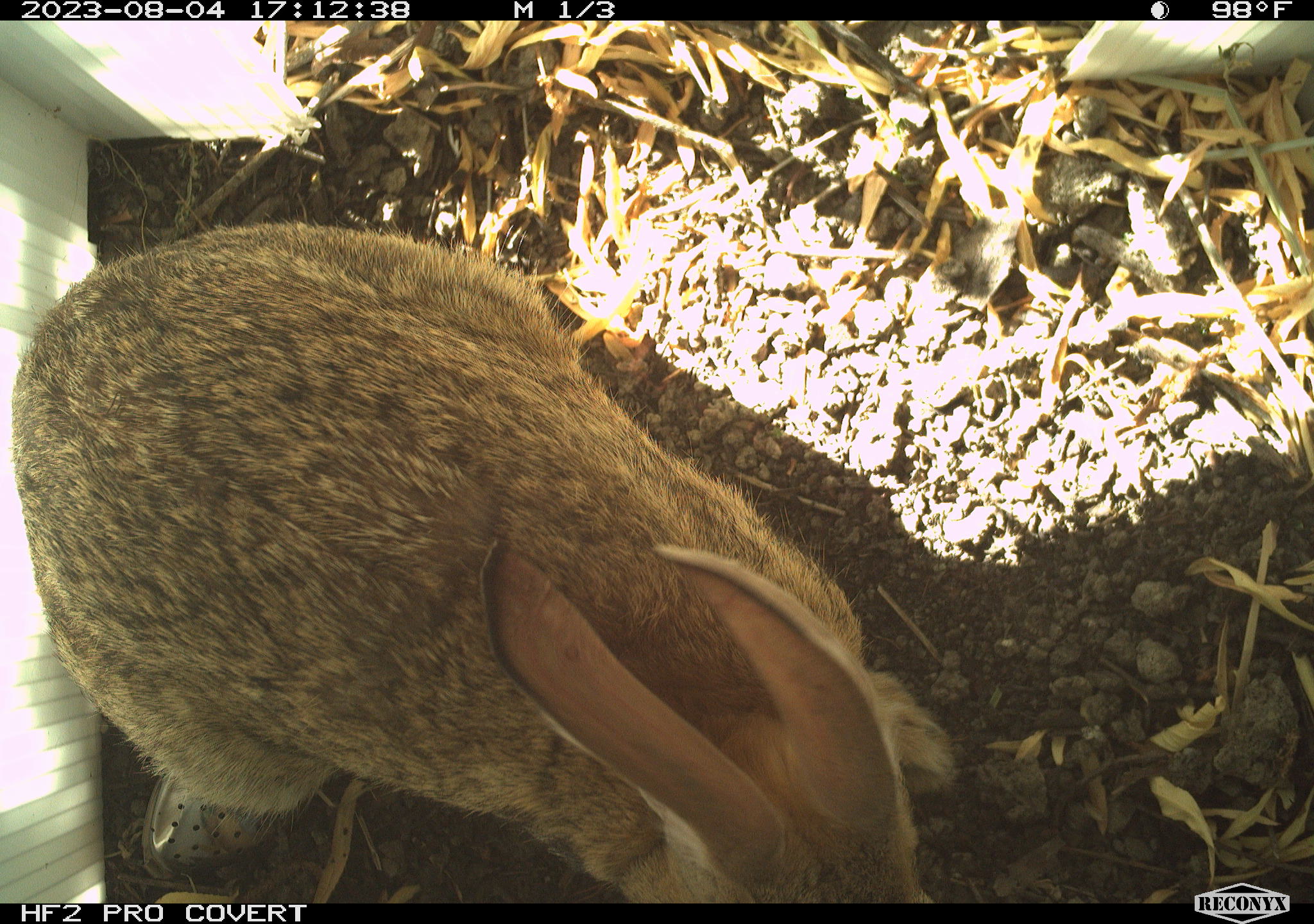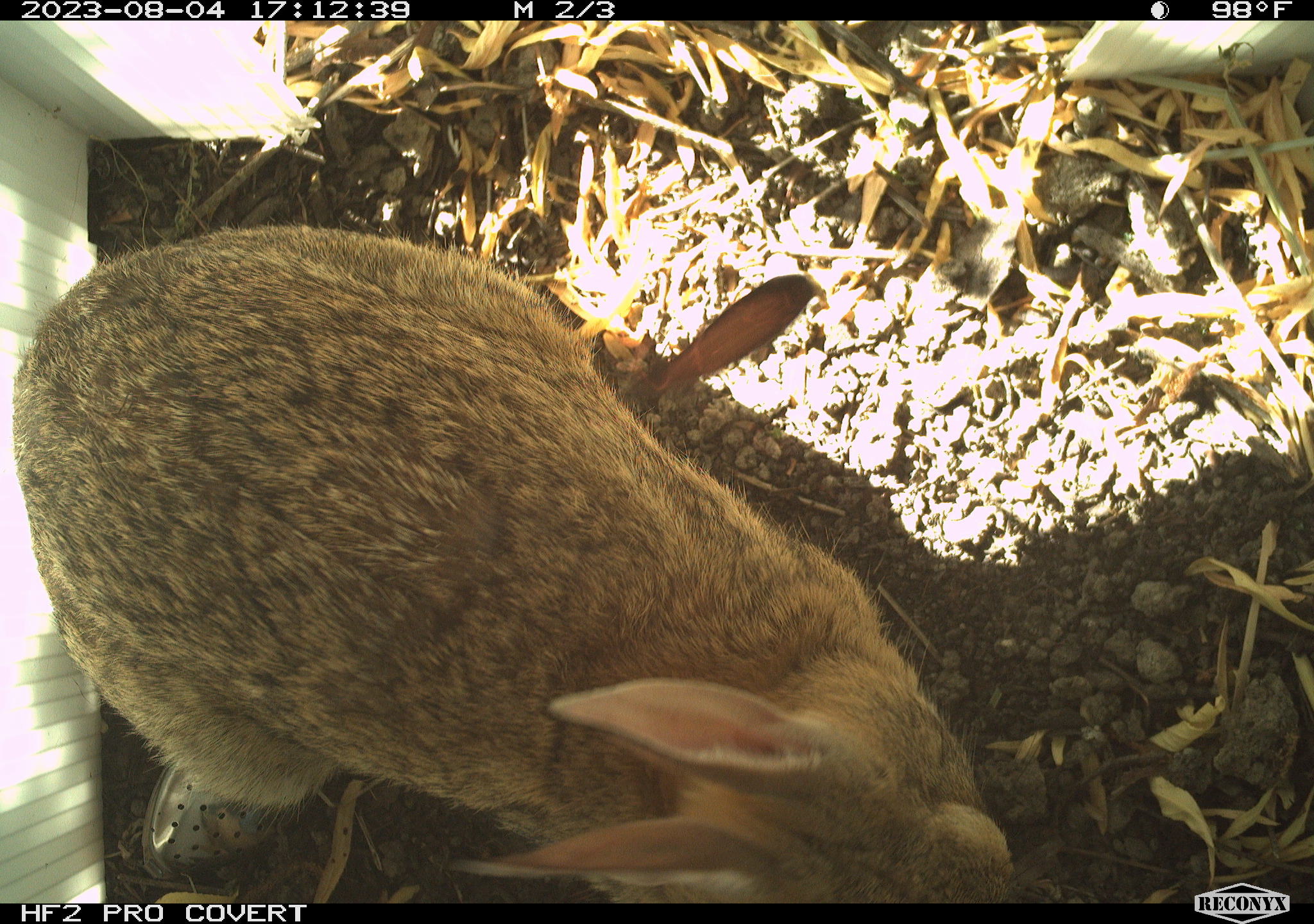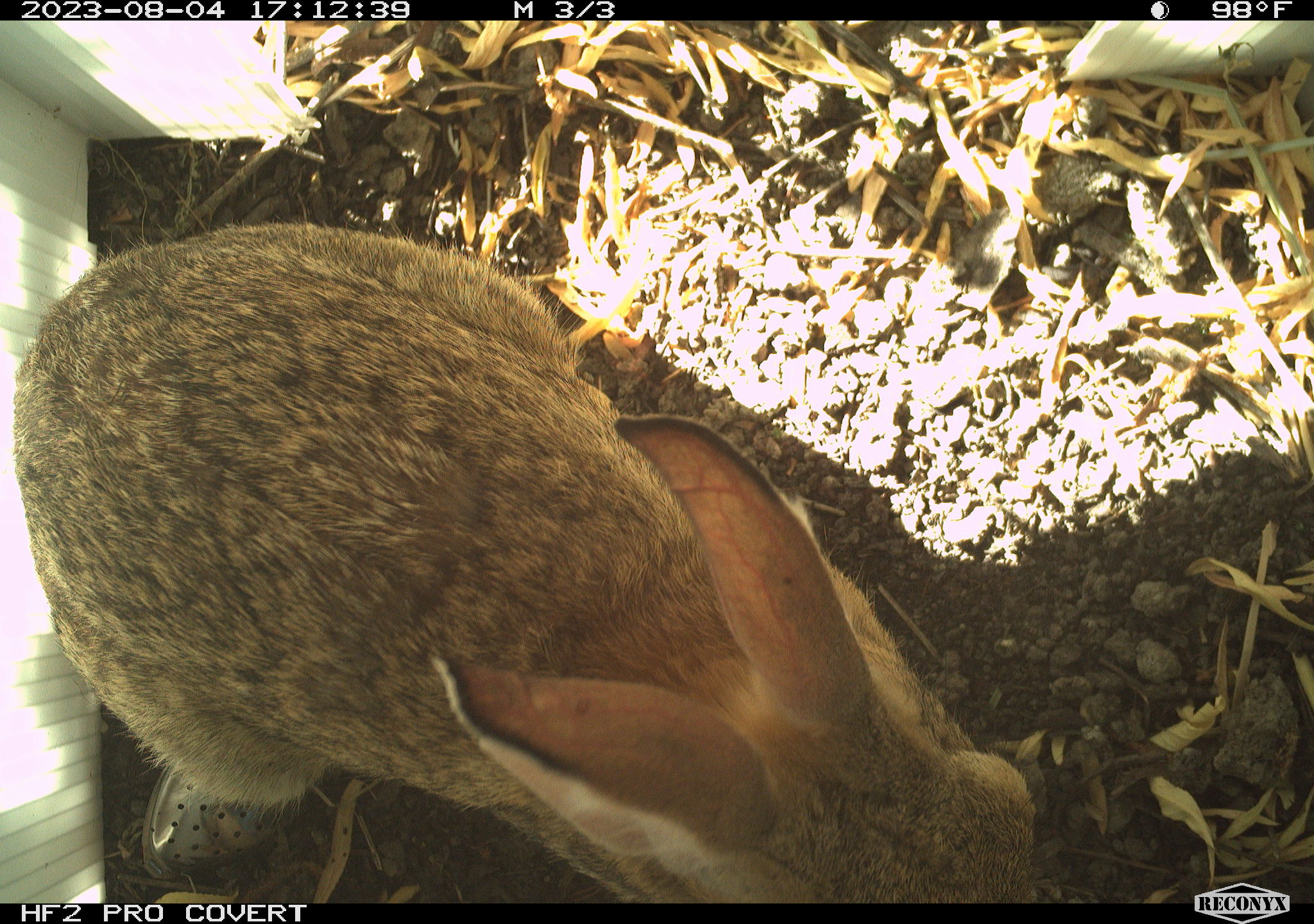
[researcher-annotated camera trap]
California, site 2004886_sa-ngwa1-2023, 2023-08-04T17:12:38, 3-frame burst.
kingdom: Animalia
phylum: Chordata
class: Mammalia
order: Lagomorpha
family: Leporidae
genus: Sylvilagus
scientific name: Sylvilagus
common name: cottontail rabbits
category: sylvilagus species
Sylvilagus species (cottontail rabbits) (Sylvilagus).